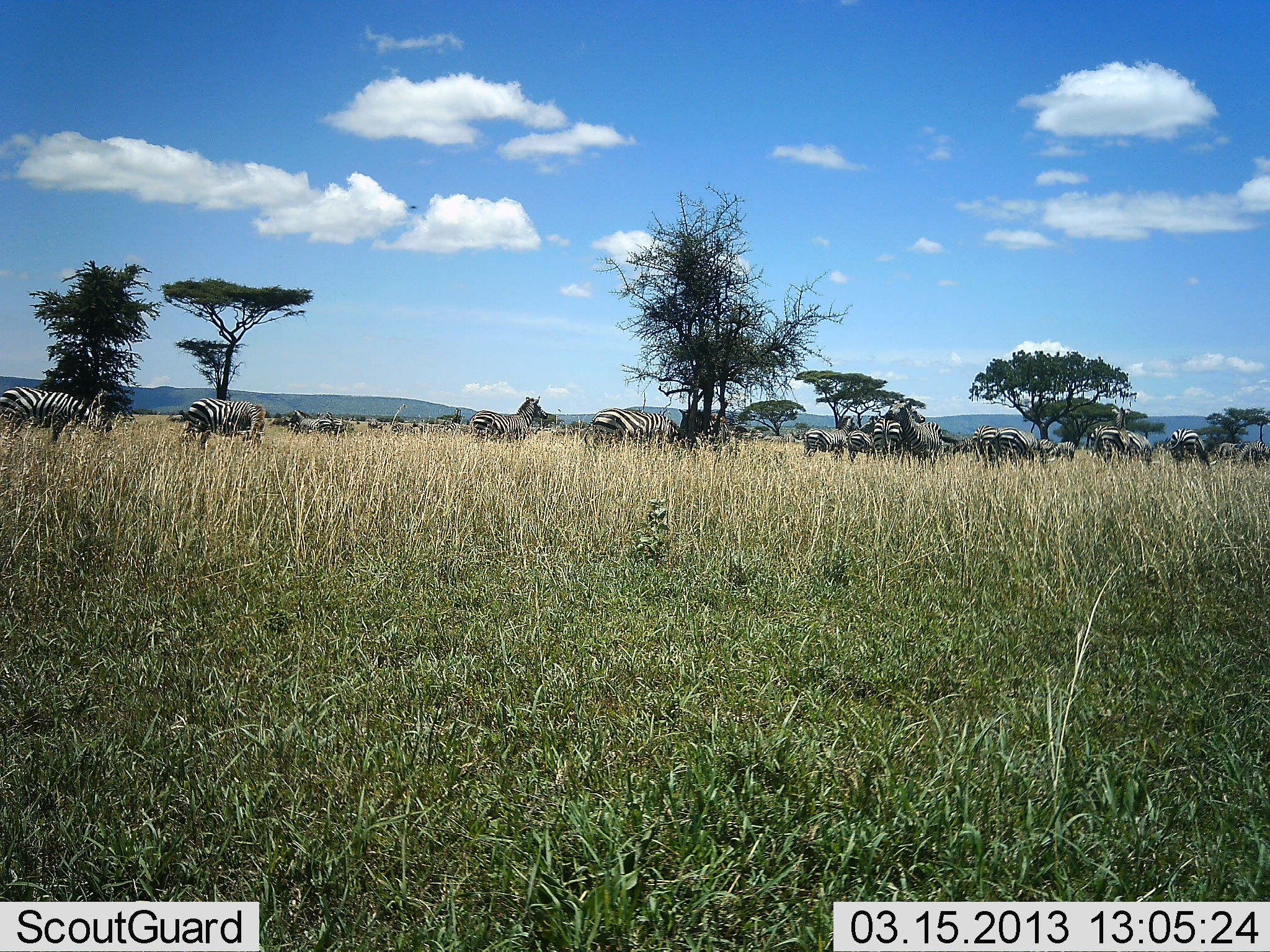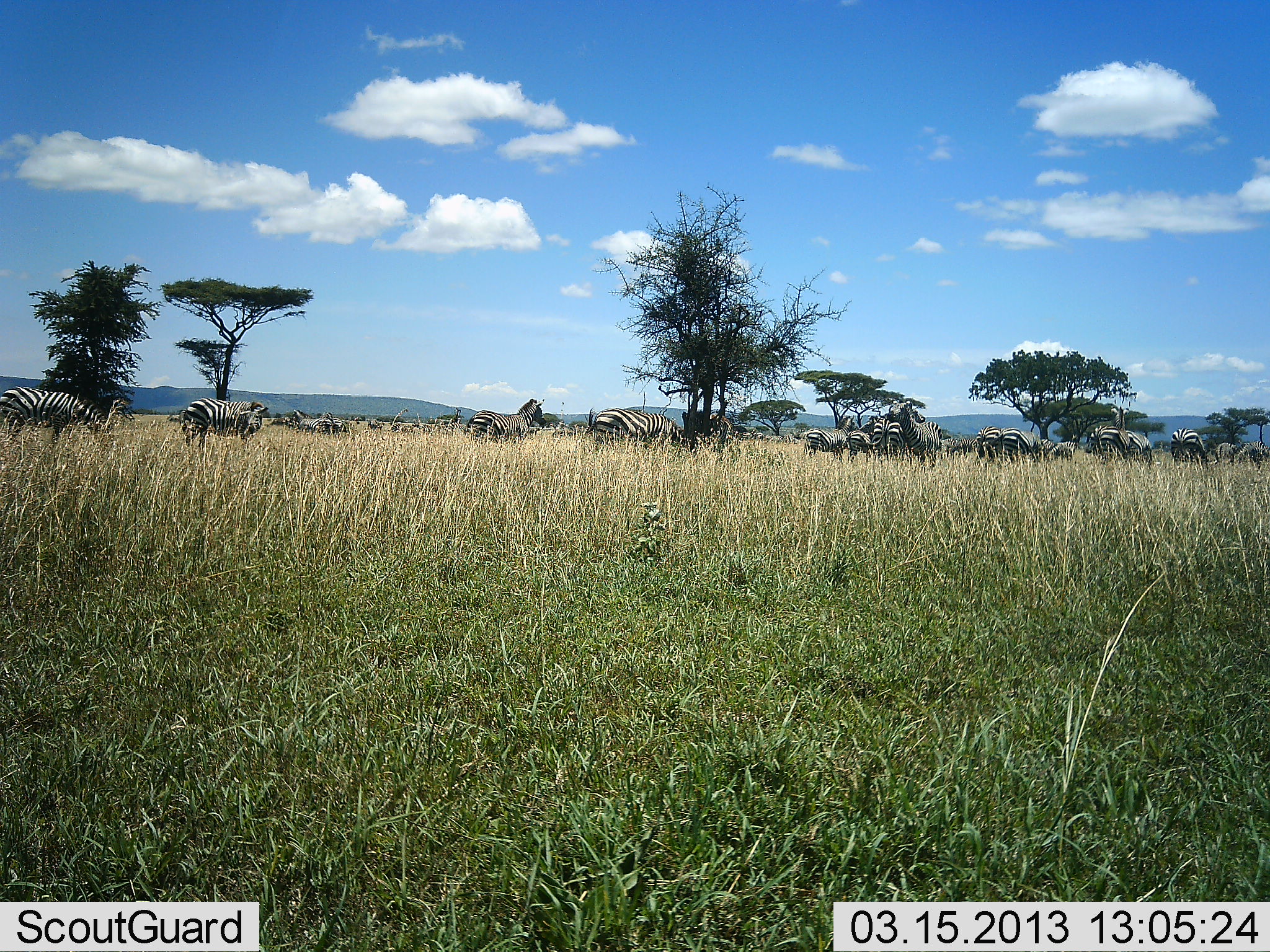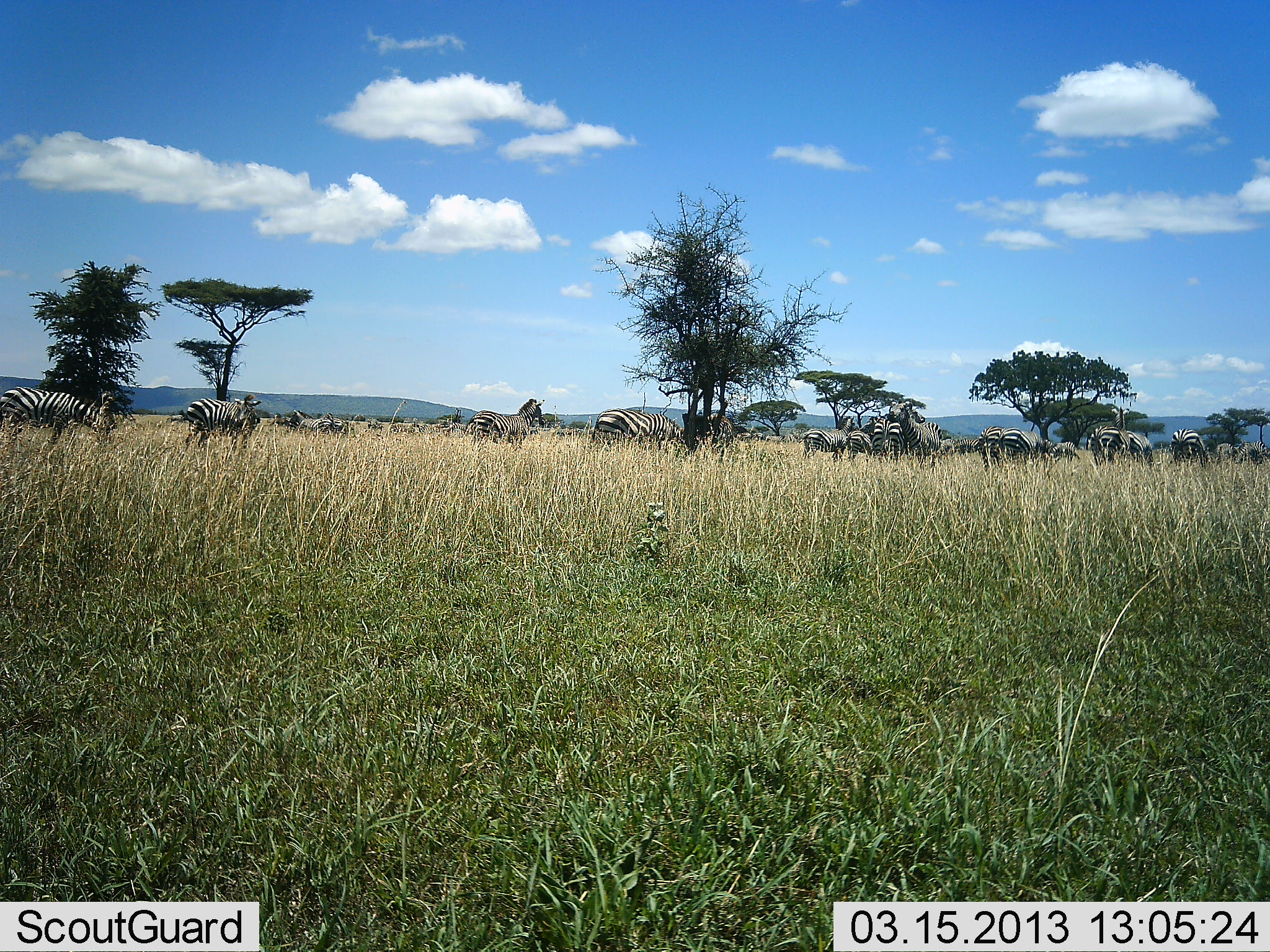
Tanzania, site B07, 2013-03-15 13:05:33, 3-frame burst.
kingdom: Animalia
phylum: Chordata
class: Mammalia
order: Perissodactyla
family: Equidae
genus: Equus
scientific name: Equus quagga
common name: plains zebra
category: zebra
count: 11-50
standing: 65%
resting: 0%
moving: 23%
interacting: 4%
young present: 0%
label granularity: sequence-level